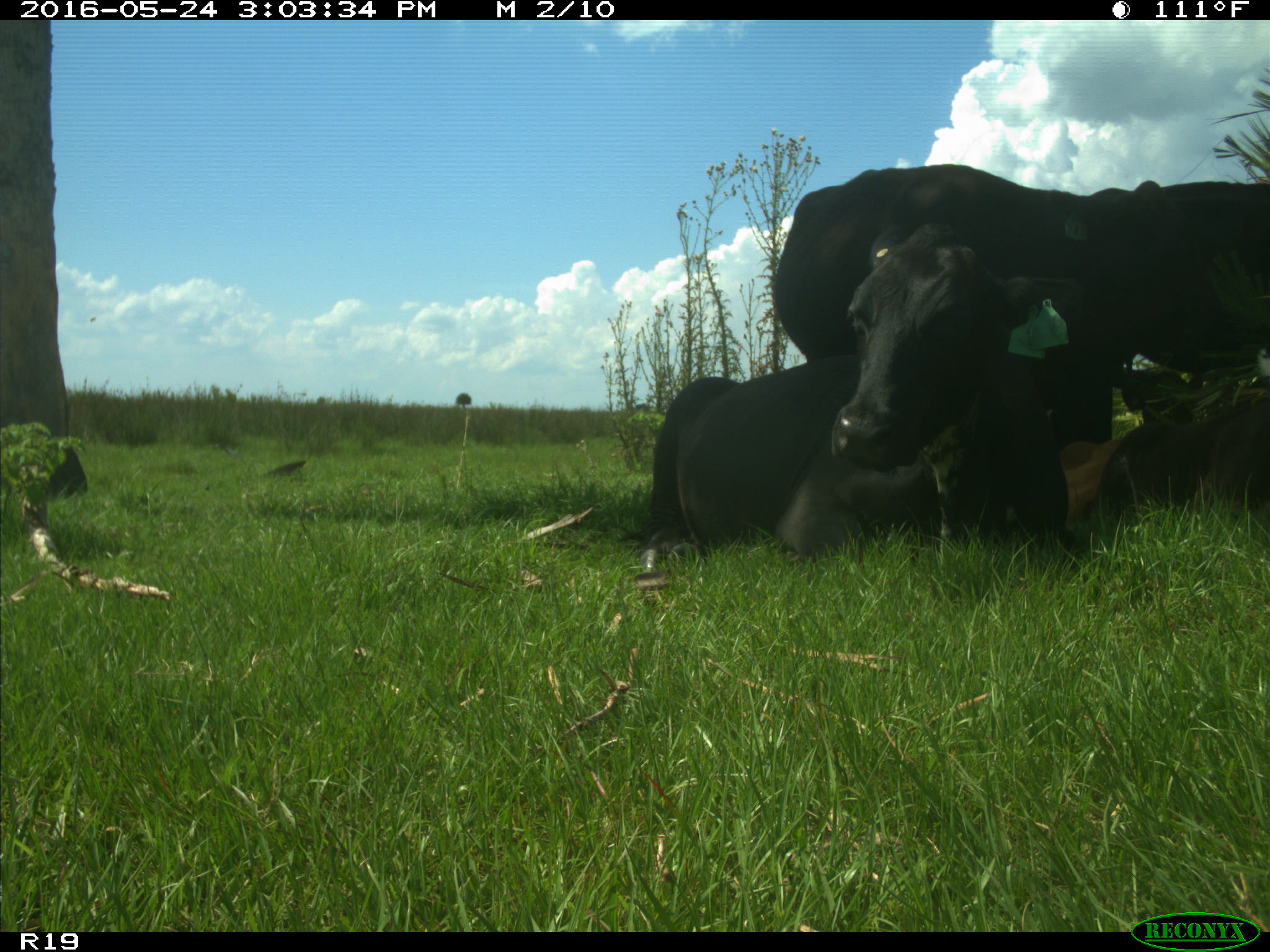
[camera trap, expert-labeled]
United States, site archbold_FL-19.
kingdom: Animalia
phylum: Chordata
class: Mammalia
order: Artiodactyla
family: Bovidae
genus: Bos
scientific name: Bos taurus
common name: domestic cow